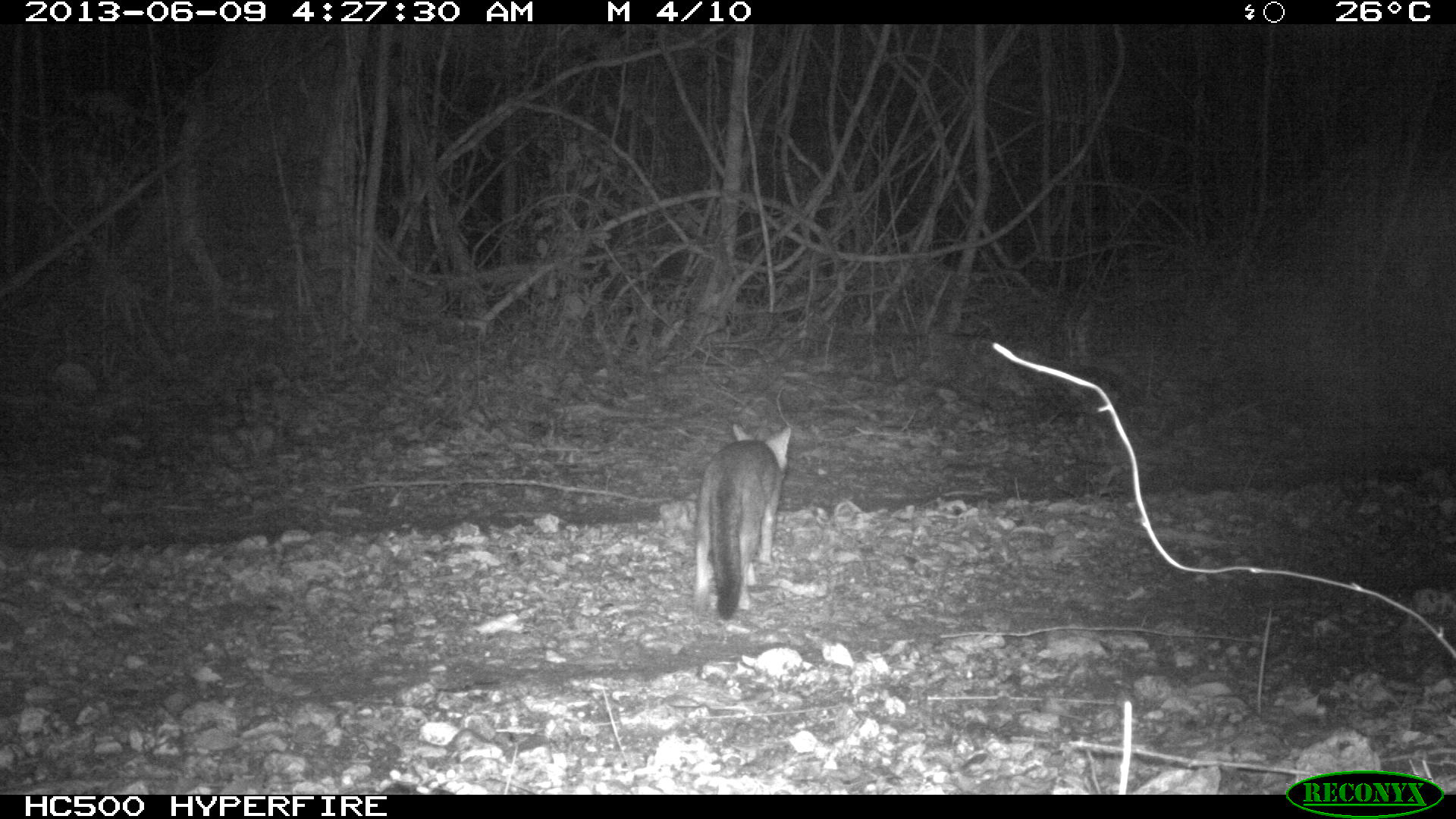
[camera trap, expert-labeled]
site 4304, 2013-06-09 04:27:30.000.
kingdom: Animalia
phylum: Chordata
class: Mammalia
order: Carnivora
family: Canidae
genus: Urocyon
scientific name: Urocyon cinereoargenteus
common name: gray fox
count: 2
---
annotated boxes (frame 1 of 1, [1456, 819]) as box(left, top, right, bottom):
urocyon cinereoargenteus: box(695, 422, 794, 622)